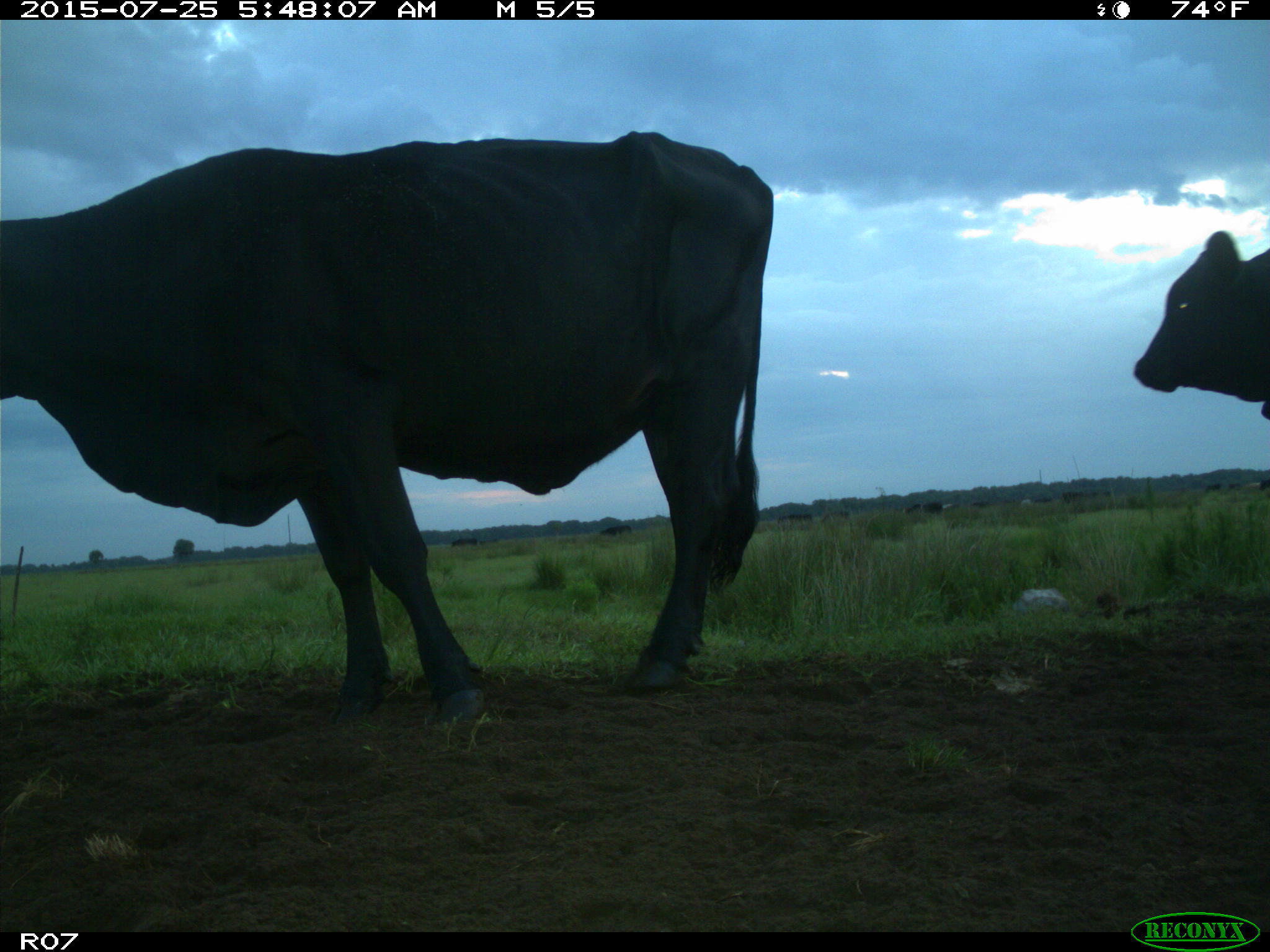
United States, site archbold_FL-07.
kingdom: Animalia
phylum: Chordata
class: Mammalia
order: Artiodactyla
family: Bovidae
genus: Bos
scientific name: Bos taurus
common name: domestic cow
Bos taurus (domestic cow).